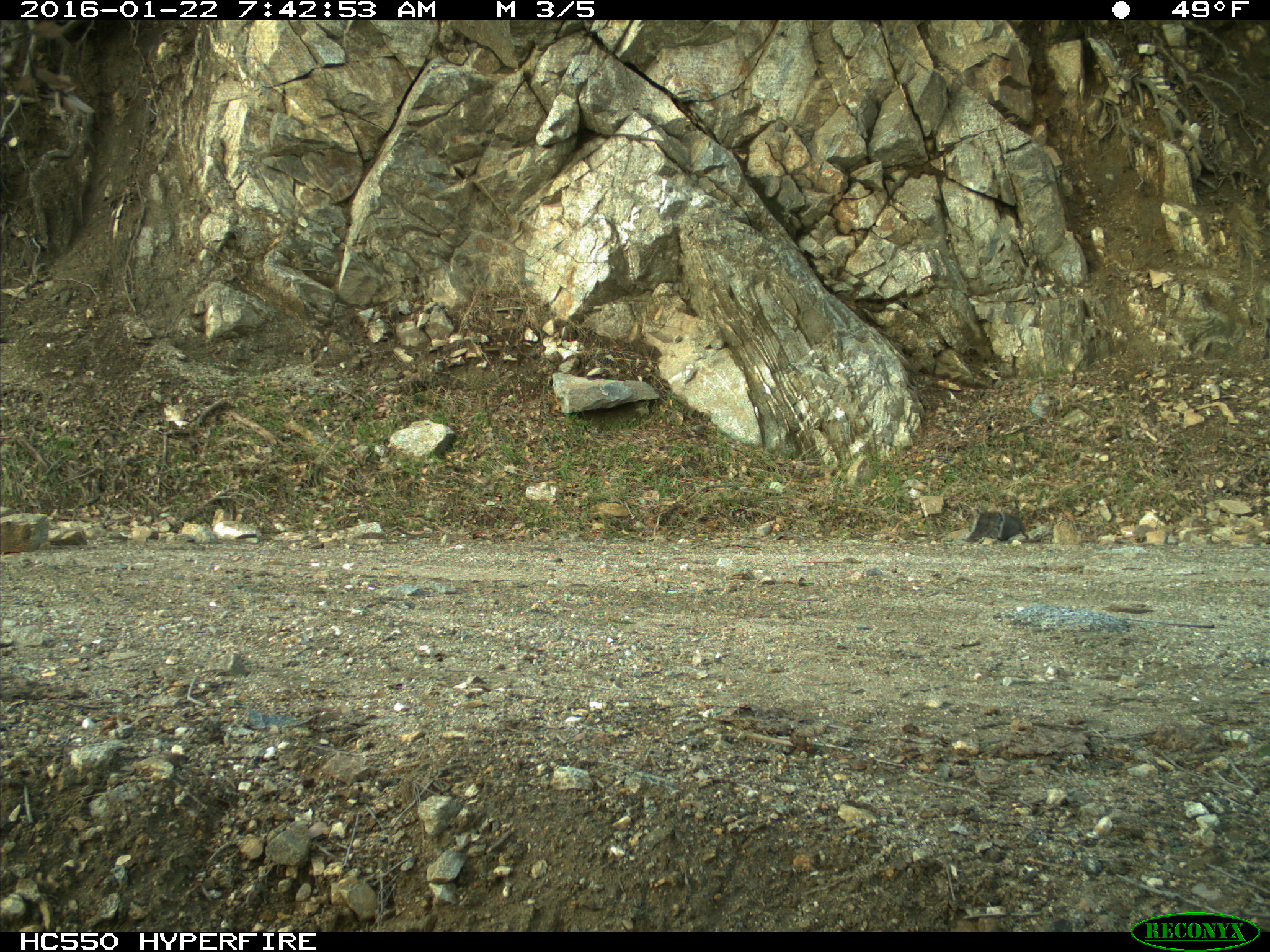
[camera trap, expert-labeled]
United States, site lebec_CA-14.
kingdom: Animalia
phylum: Chordata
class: Mammalia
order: Rodentia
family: Sciuridae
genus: Sciurus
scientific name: Sciurus carolinensis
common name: eastern gray squirrel